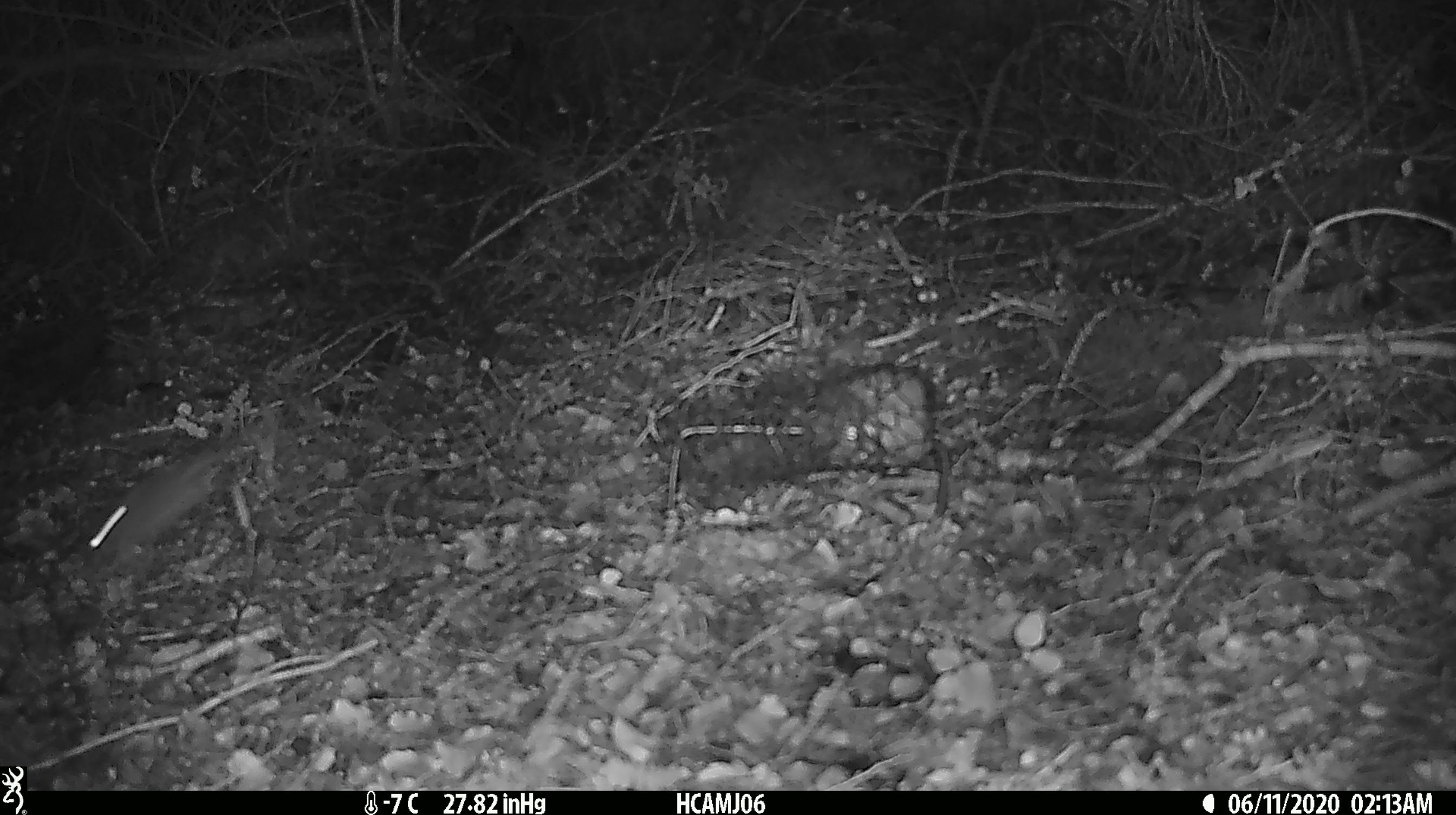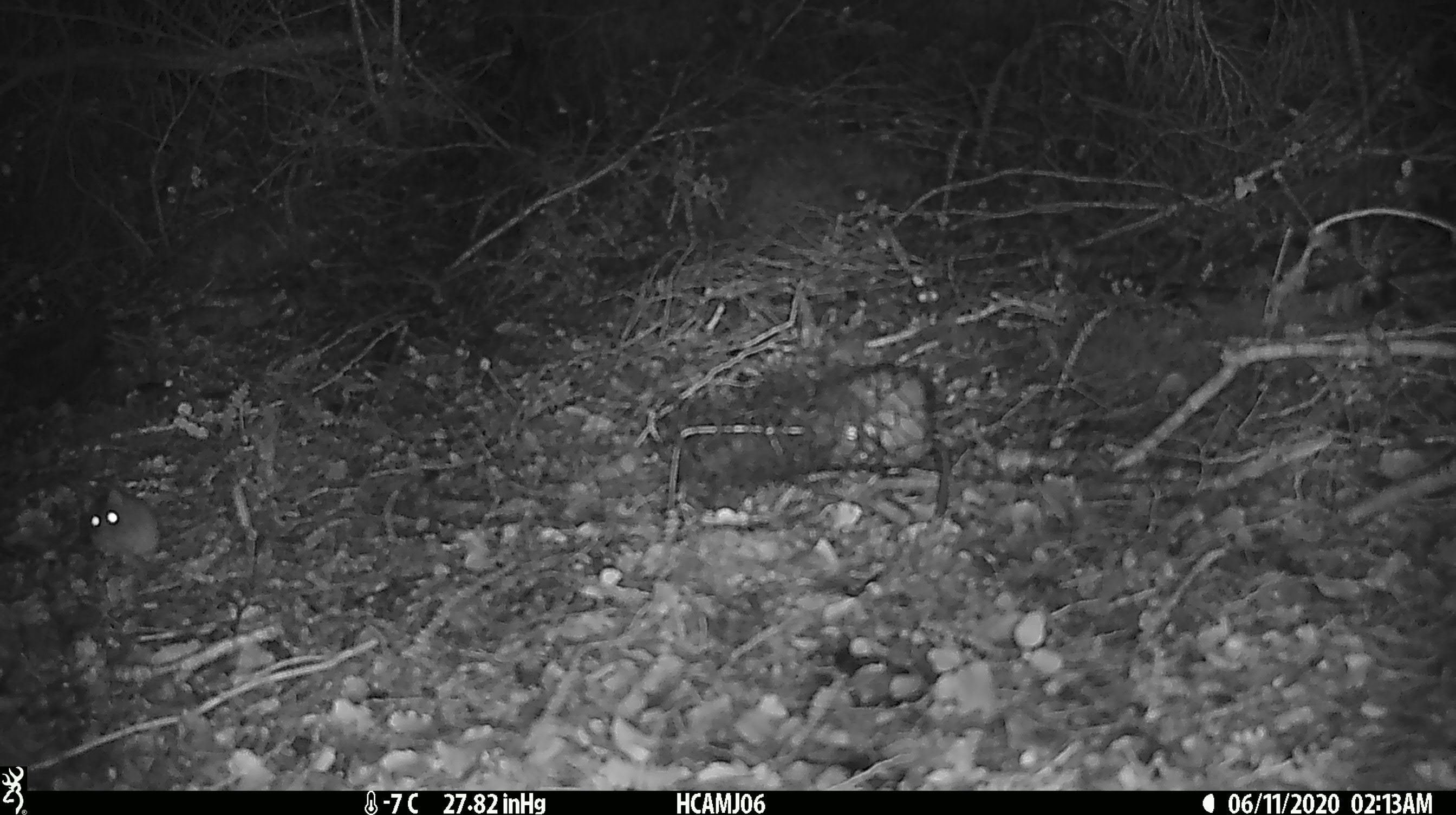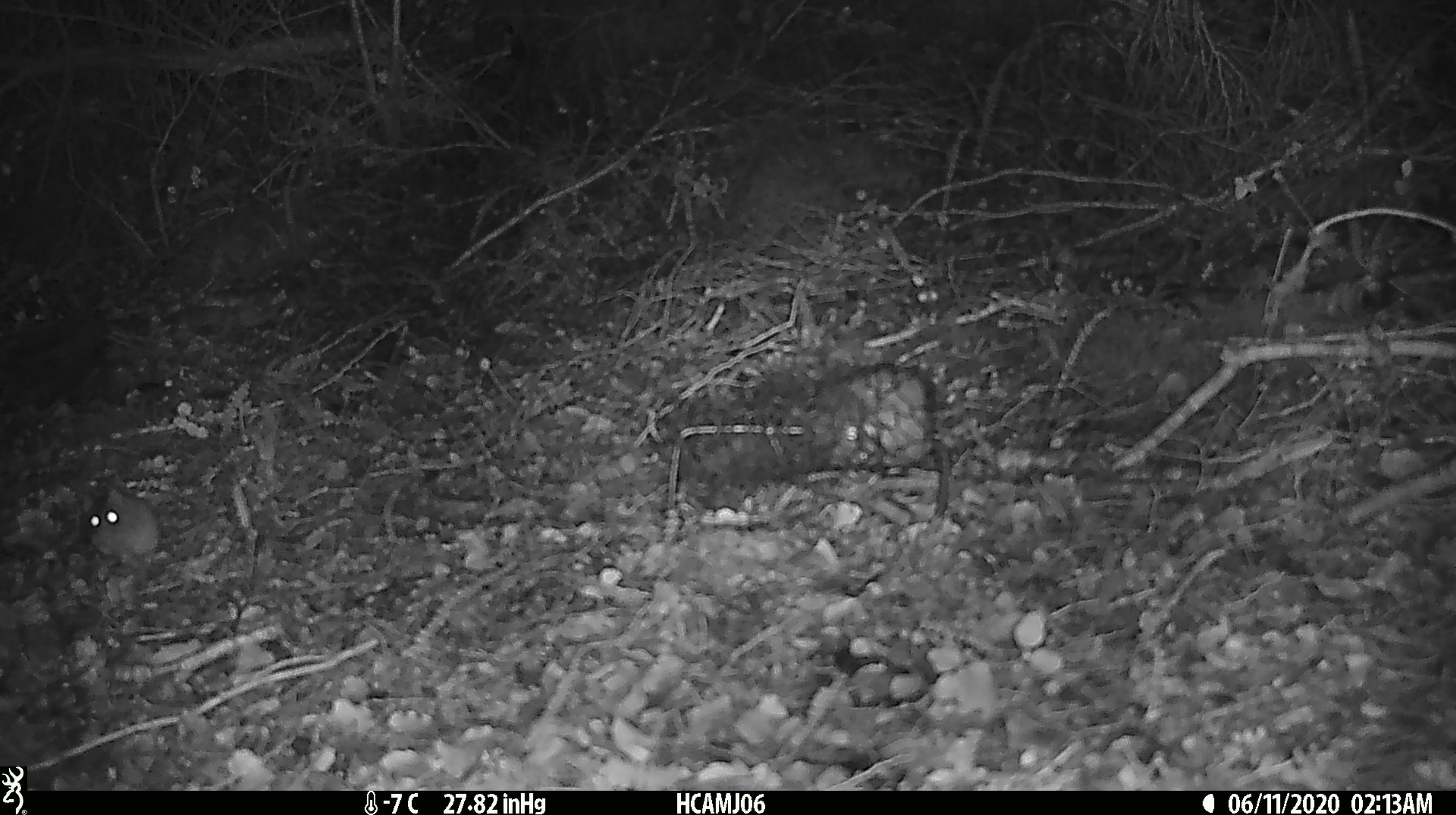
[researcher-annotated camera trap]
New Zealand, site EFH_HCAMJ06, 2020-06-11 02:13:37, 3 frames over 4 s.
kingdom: Animalia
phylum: Chordata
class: Mammalia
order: Rodentia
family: Muridae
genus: Mus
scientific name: Mus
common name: mouse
Mouse (Mus).